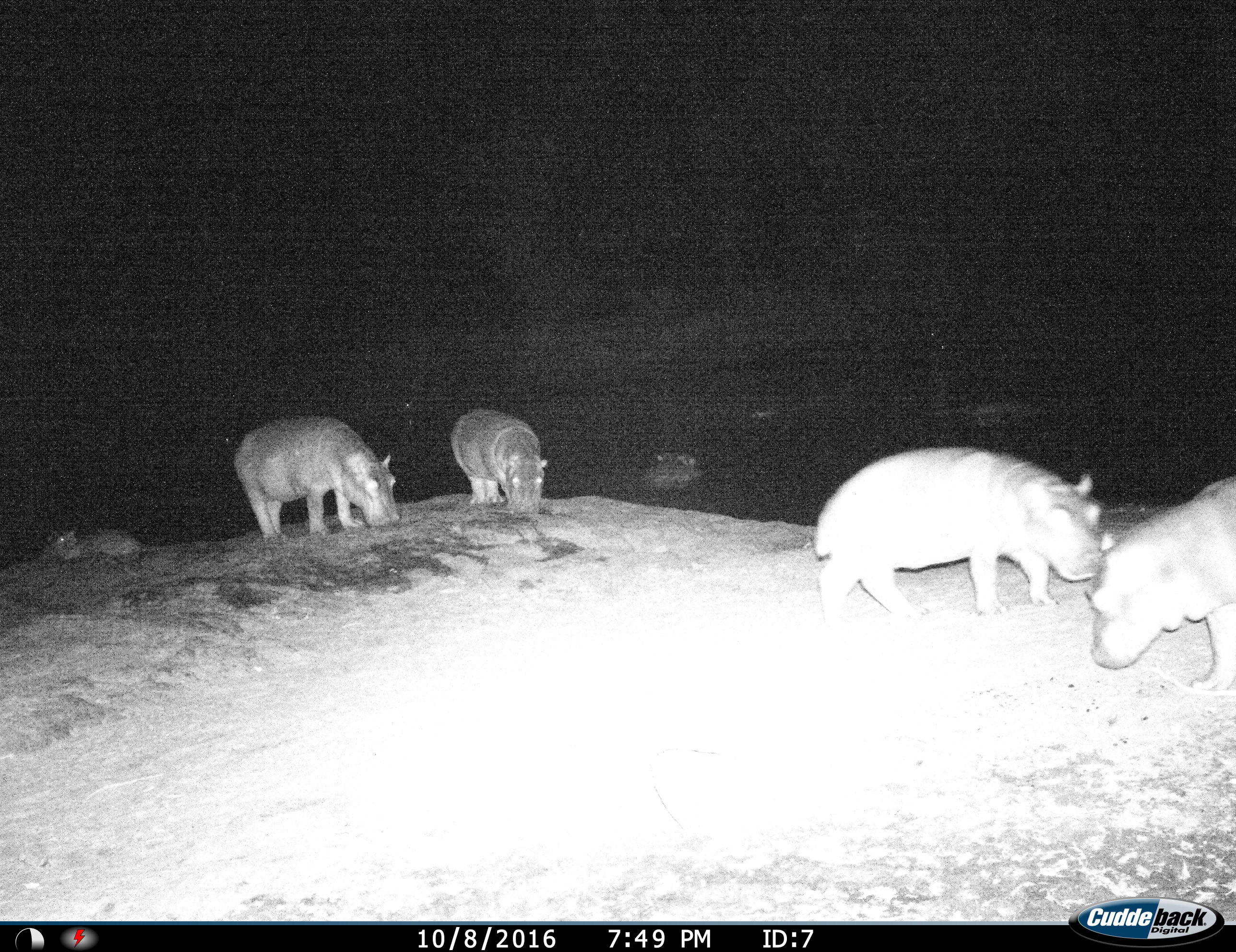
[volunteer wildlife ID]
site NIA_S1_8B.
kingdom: Animalia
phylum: Chordata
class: Mammalia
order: Artiodactyla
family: Hippopotamidae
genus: Hippopotamus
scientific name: Hippopotamus amphibius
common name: hippopotamus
Hippopotamus (Hippopotamus amphibius), count 6. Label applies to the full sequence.